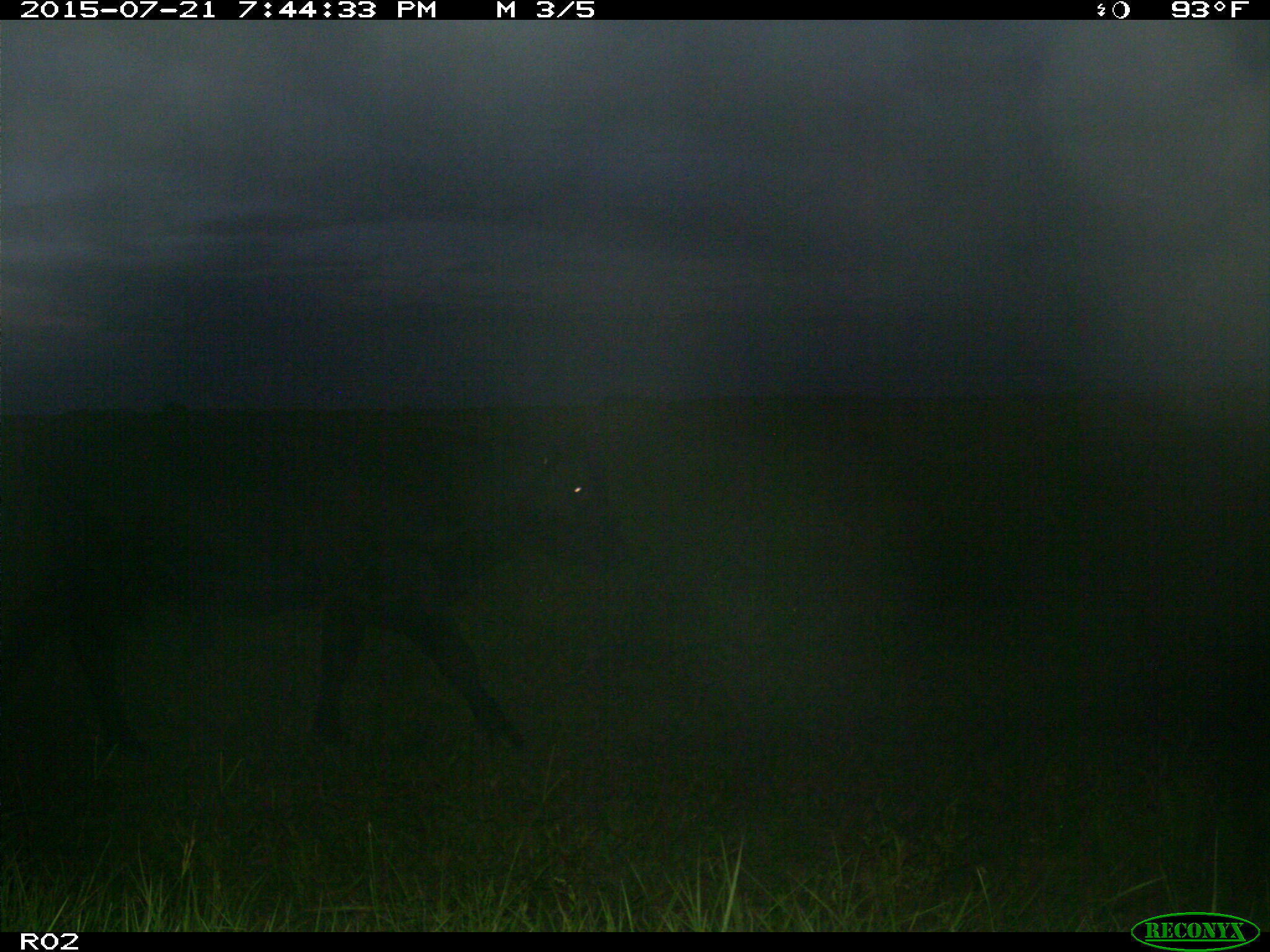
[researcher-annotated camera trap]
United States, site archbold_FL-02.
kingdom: Animalia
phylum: Chordata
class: Mammalia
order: Artiodactyla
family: Bovidae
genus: Bos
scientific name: Bos taurus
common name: domestic cow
Bos taurus (domestic cow).